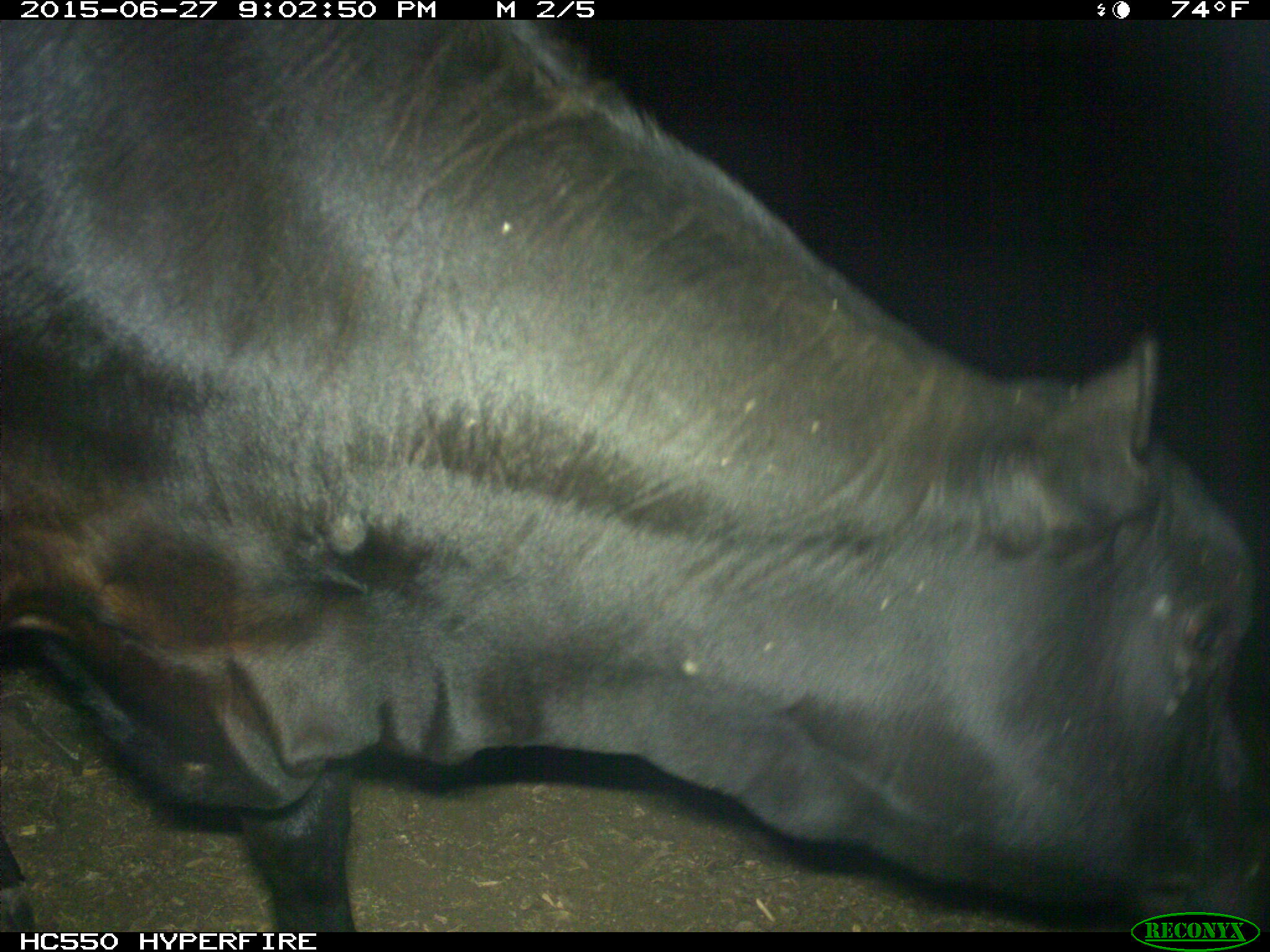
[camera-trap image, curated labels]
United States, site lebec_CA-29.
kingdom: Animalia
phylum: Chordata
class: Mammalia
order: Artiodactyla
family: Bovidae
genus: Bos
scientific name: Bos taurus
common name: domestic cow